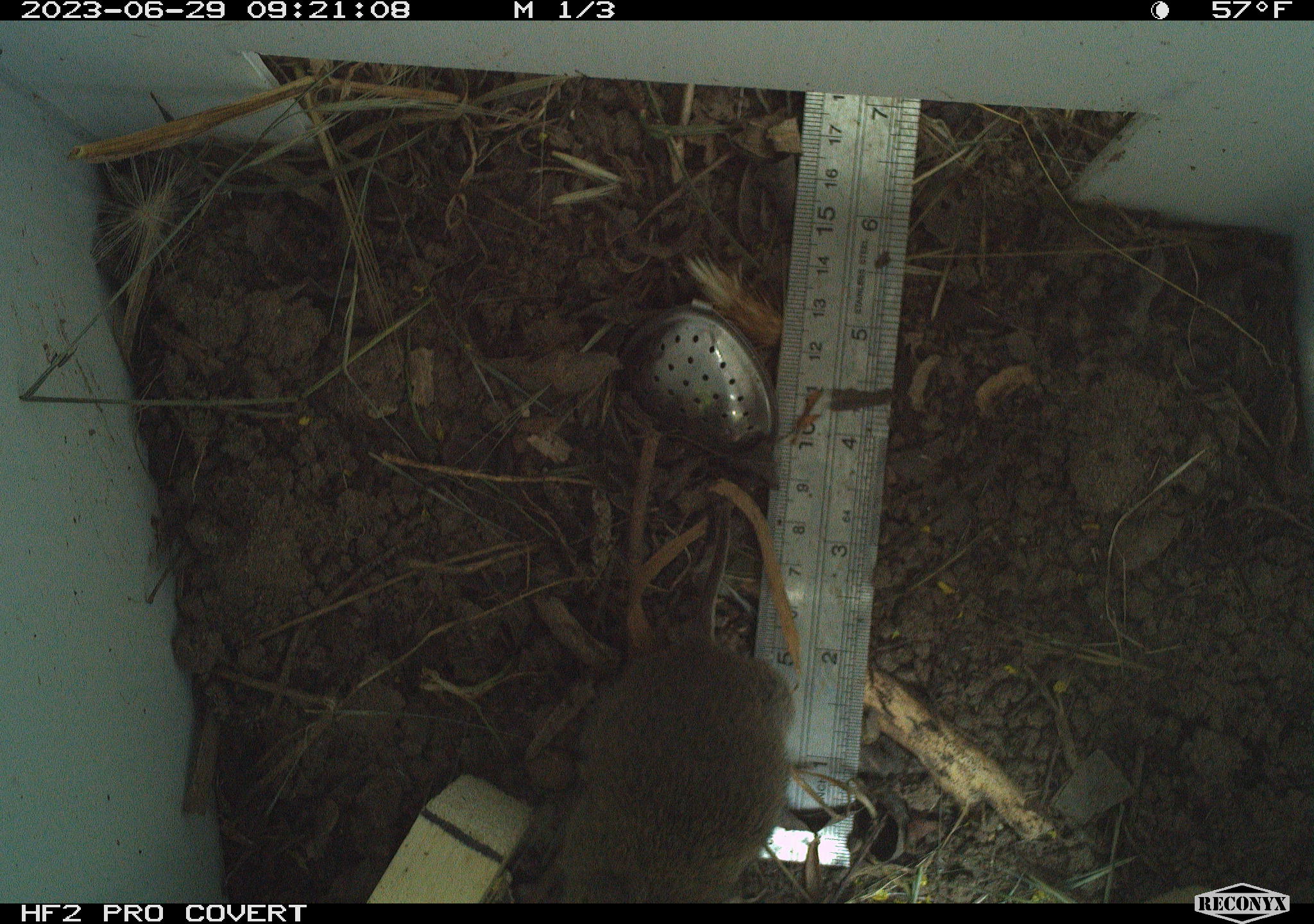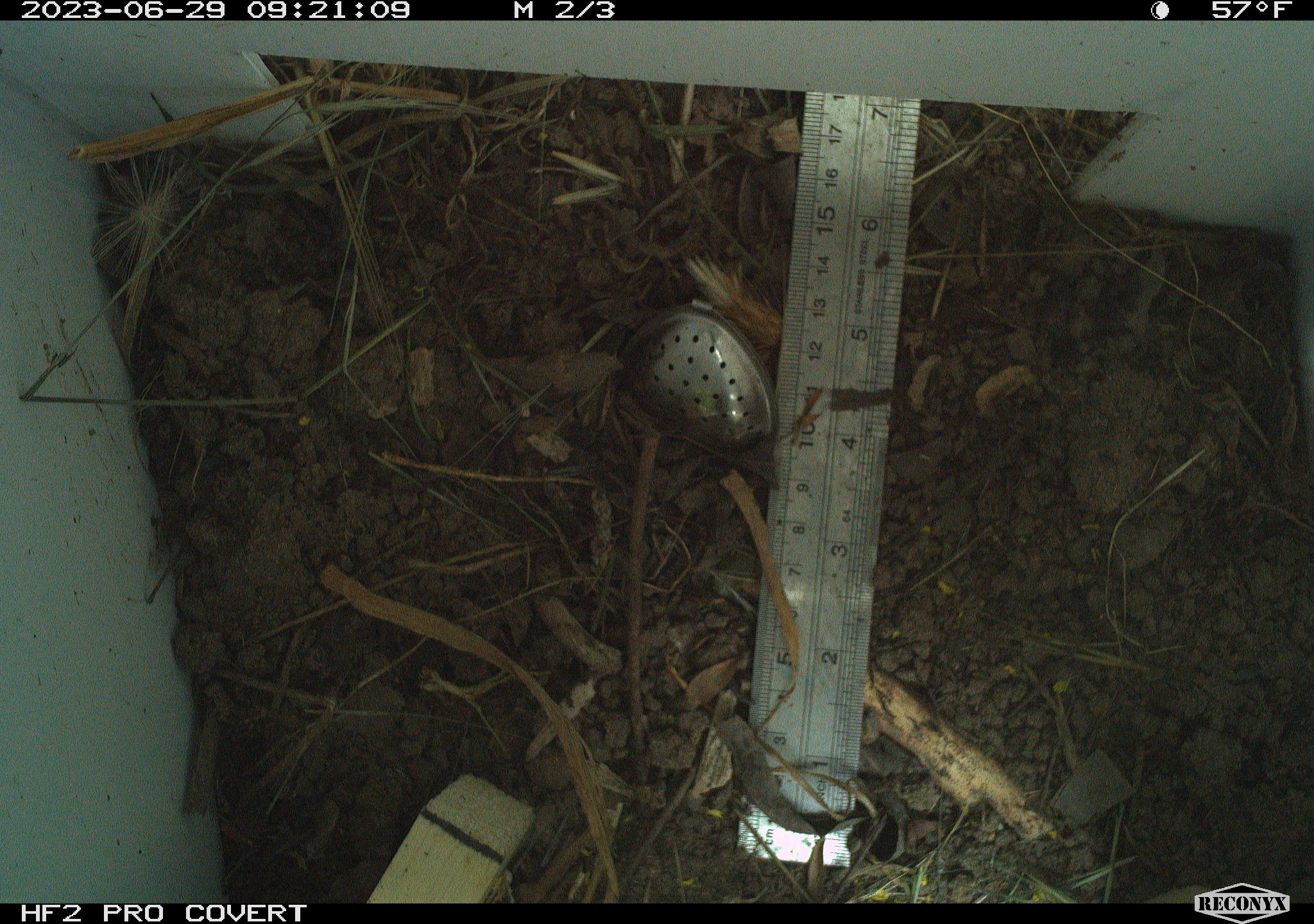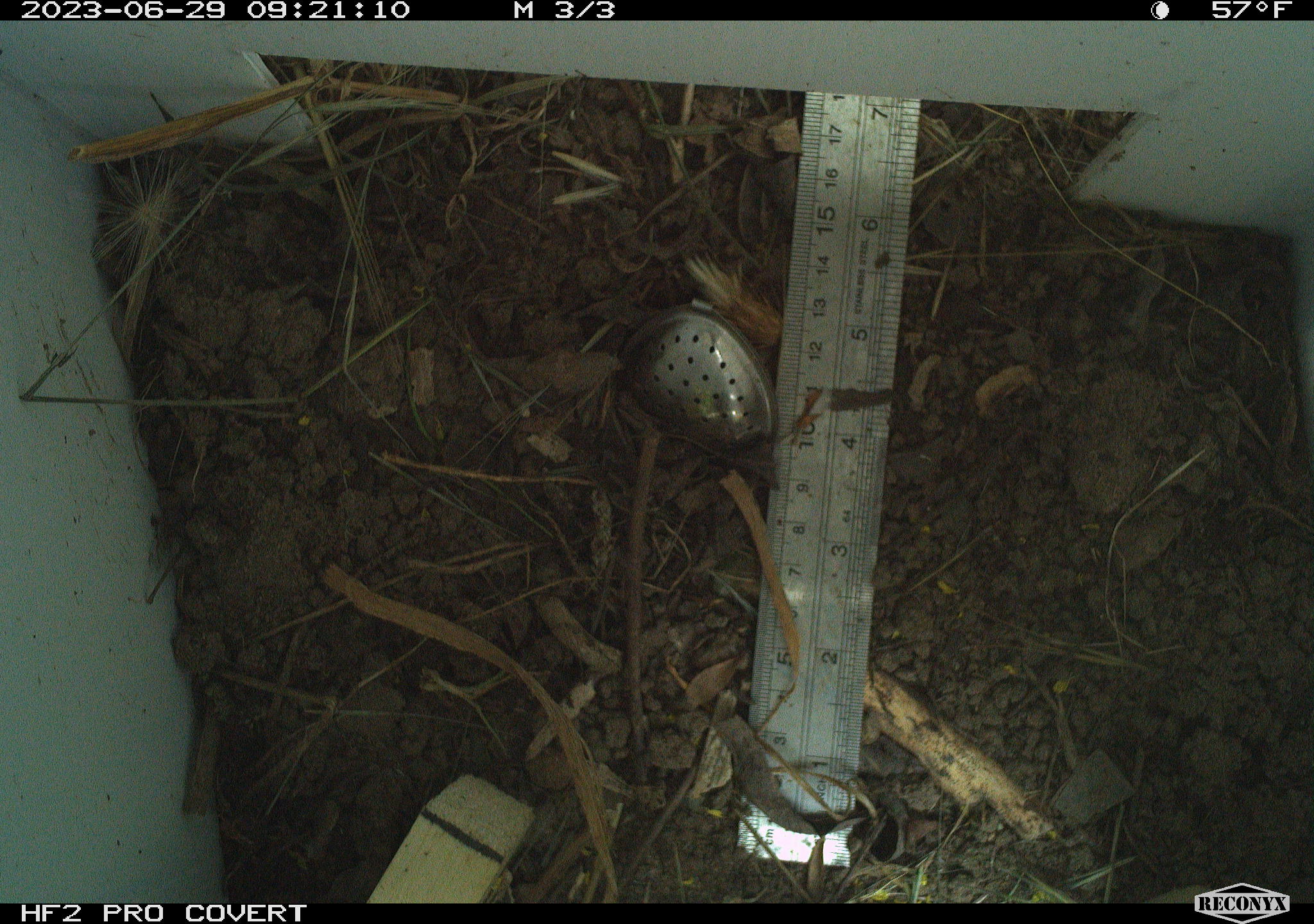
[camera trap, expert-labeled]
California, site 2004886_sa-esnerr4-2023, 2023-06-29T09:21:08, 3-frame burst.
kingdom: Animalia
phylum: Chordata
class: Mammalia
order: Rodentia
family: Cricetidae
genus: Microtus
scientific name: Microtus californicus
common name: california vole